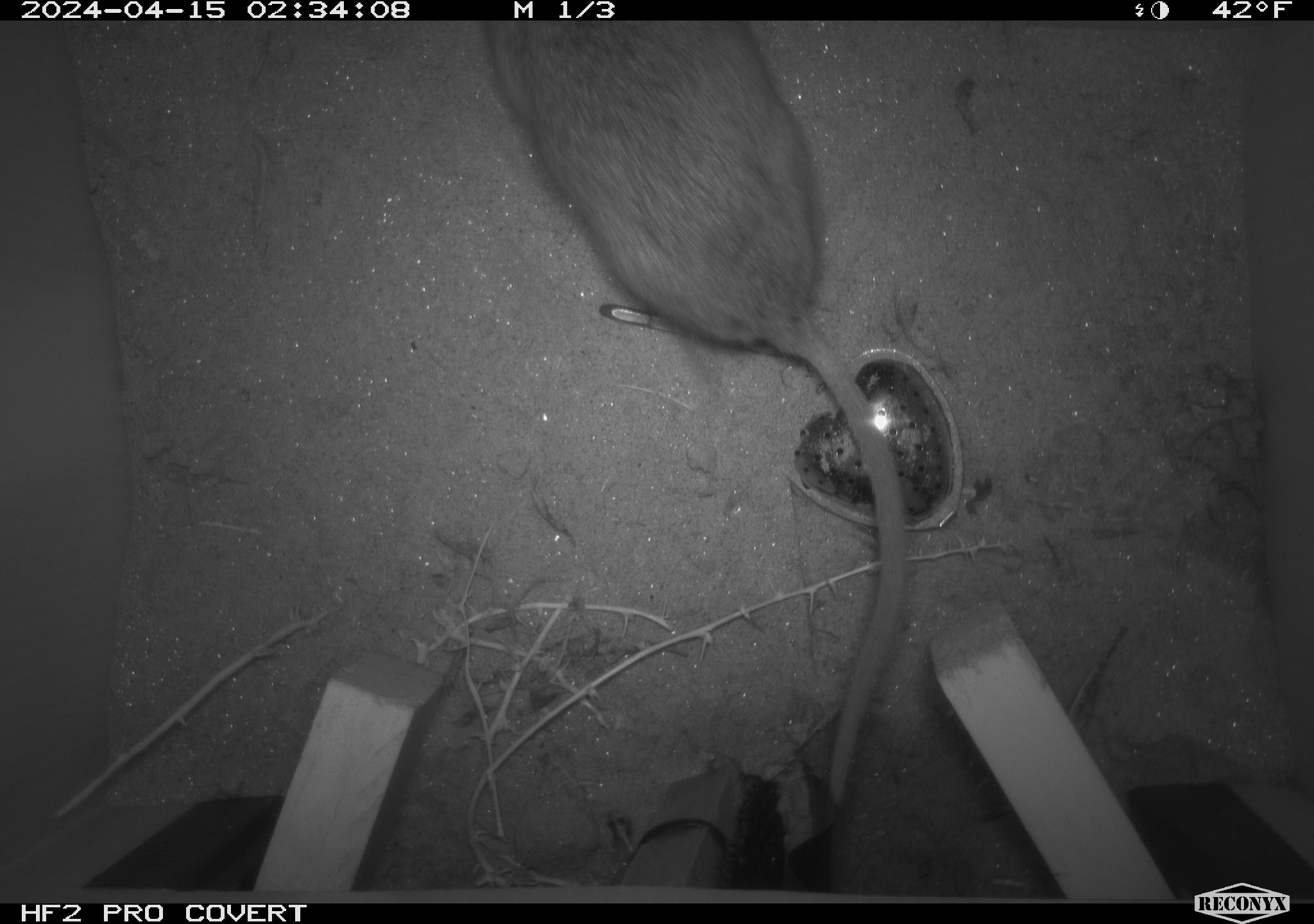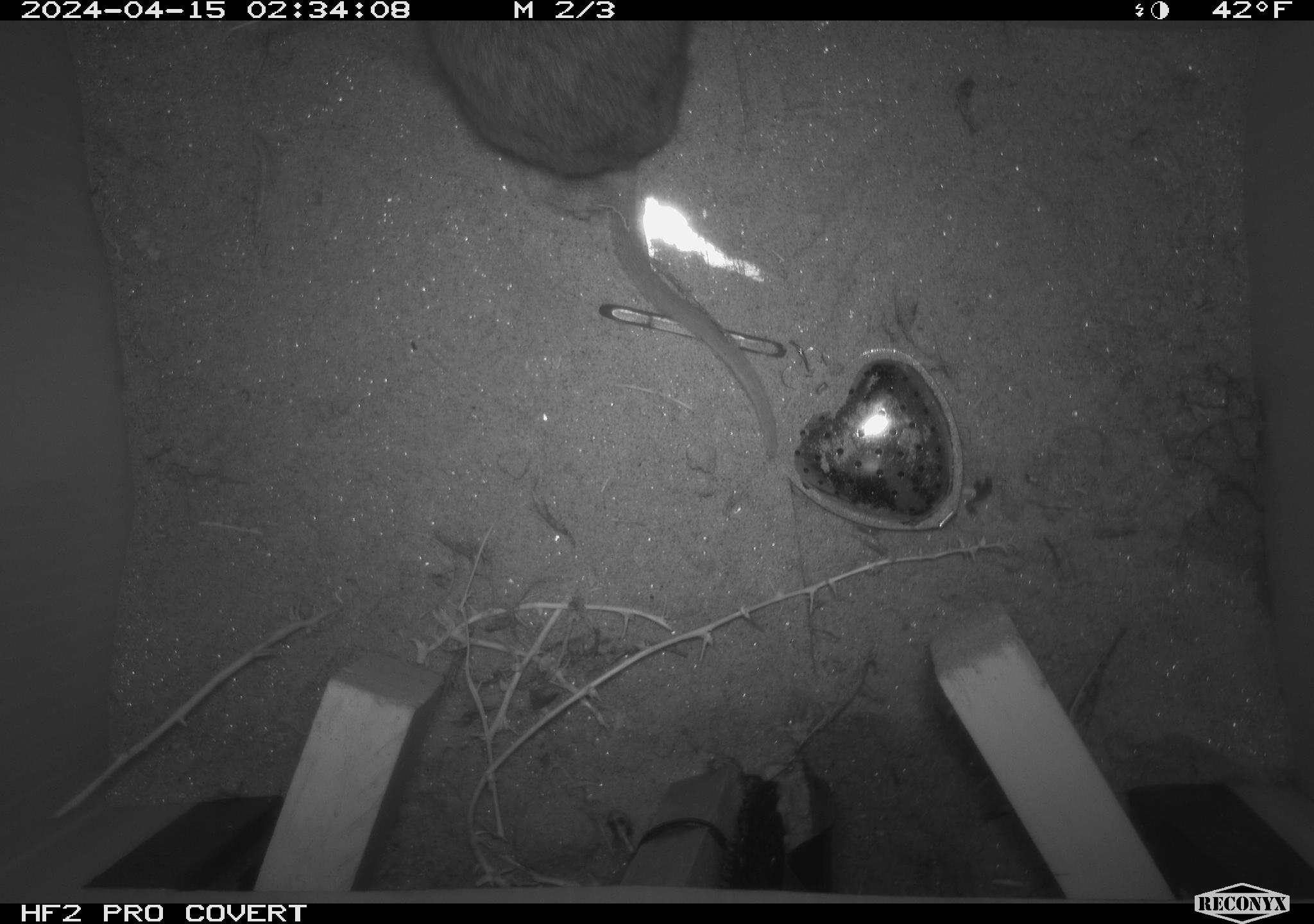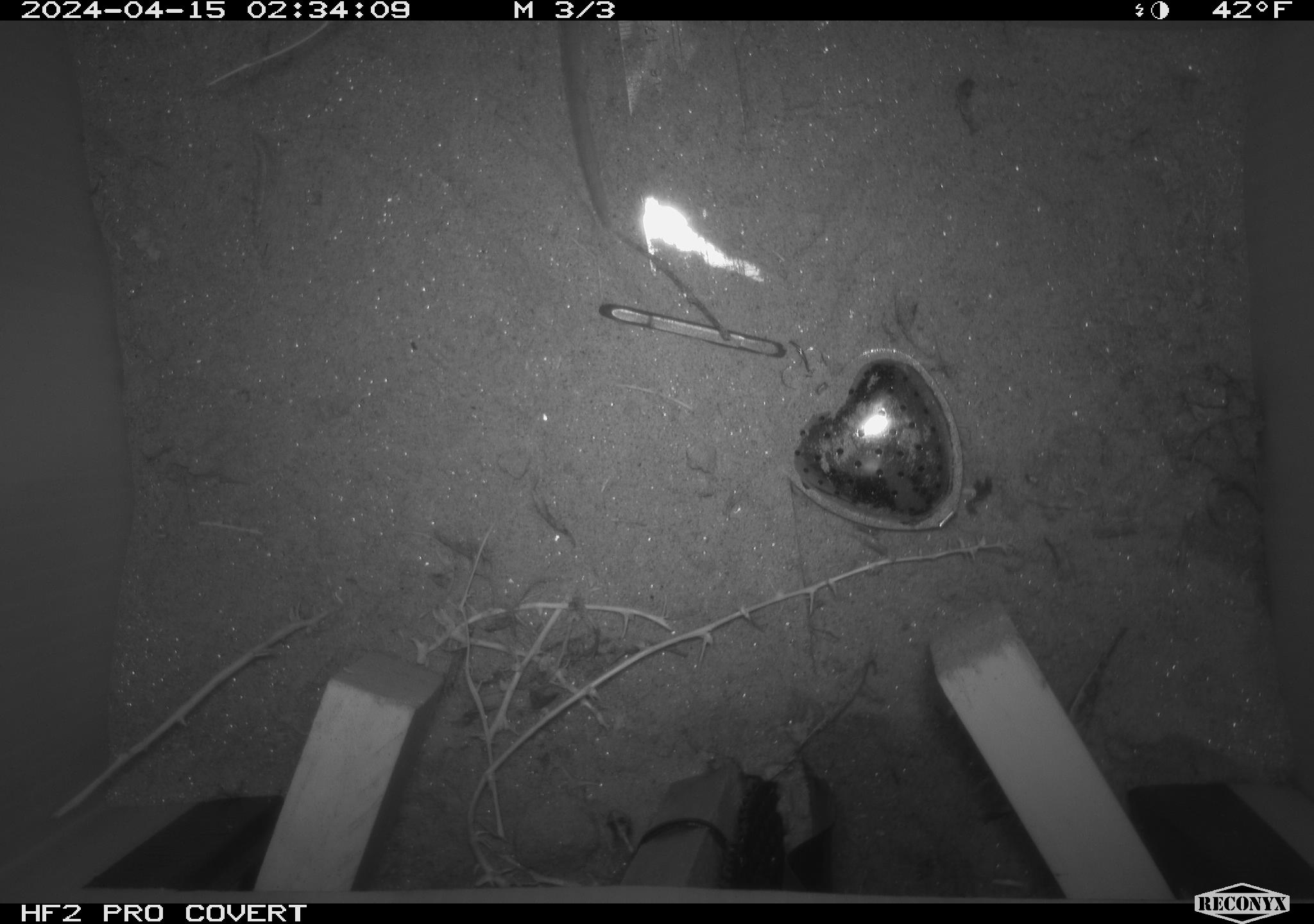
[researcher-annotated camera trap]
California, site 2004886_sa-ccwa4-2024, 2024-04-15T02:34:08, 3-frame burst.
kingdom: Animalia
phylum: Chordata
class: Mammalia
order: Rodentia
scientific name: Rodentia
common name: woodrat or rat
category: woodrat or rat species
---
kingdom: Animalia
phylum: Chordata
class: Mammalia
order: Rodentia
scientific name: Rodentia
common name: mouse species